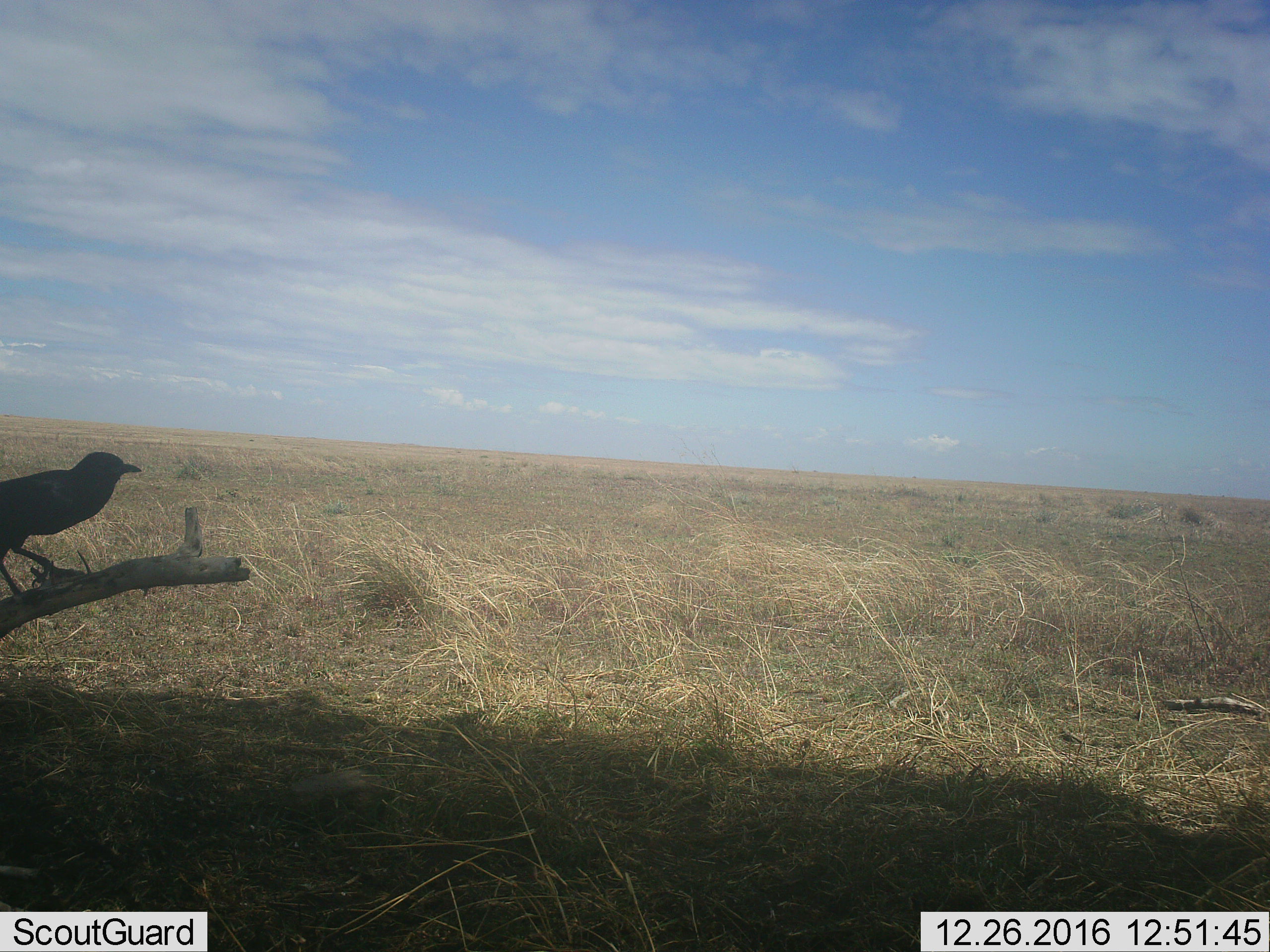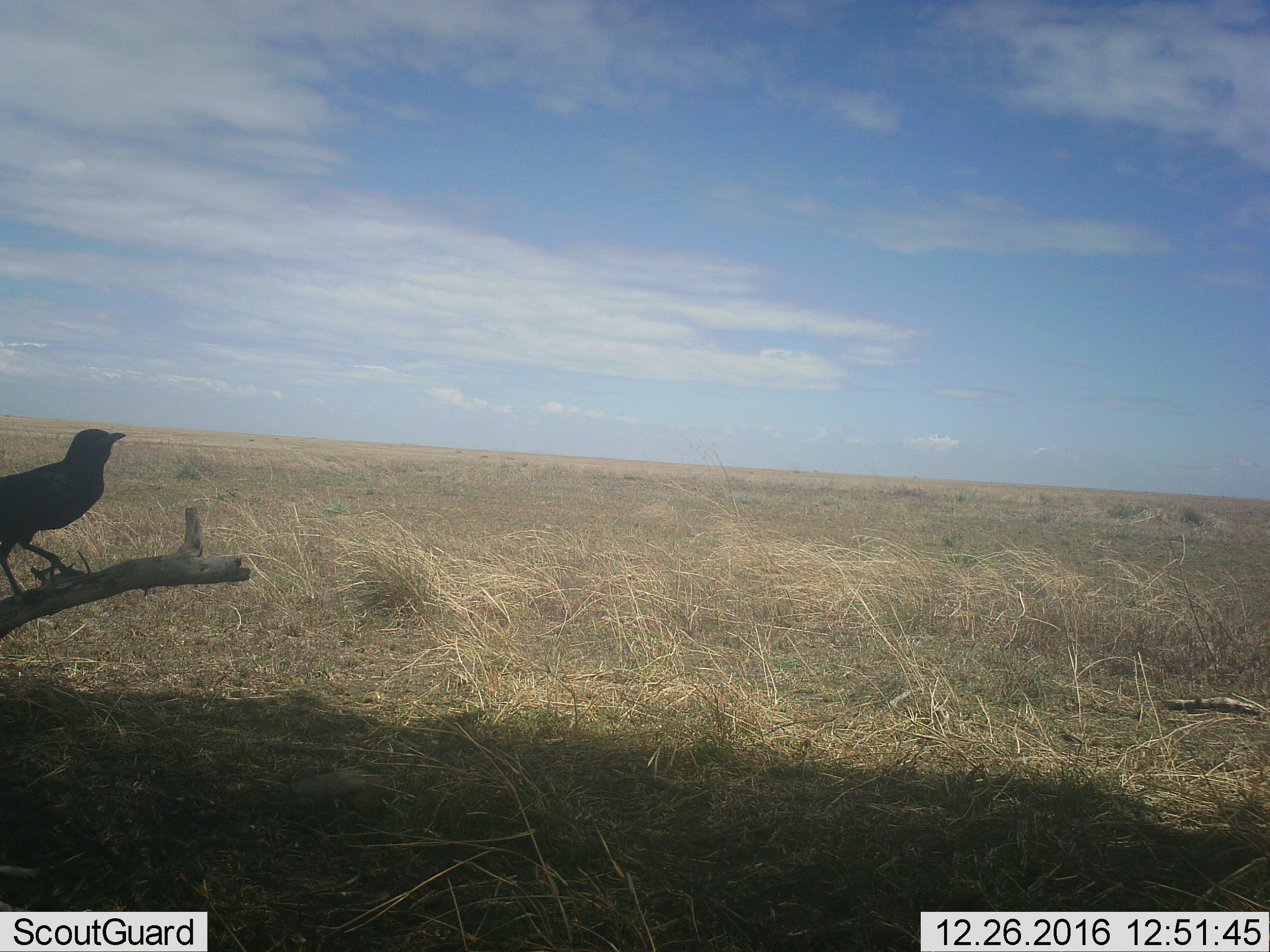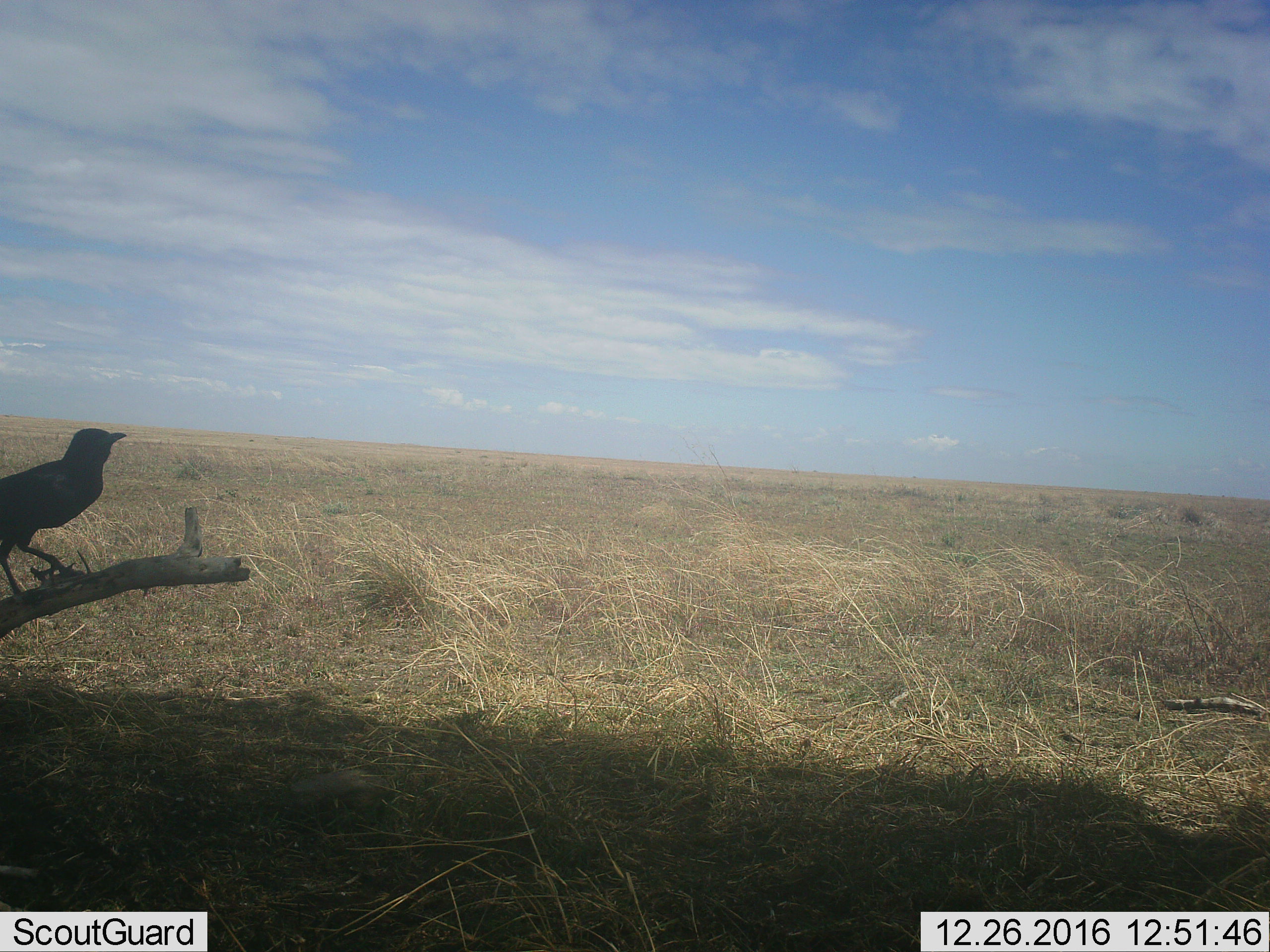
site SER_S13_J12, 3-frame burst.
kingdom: Animalia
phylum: Chordata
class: Aves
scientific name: Aves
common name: bird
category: birdother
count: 1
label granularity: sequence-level